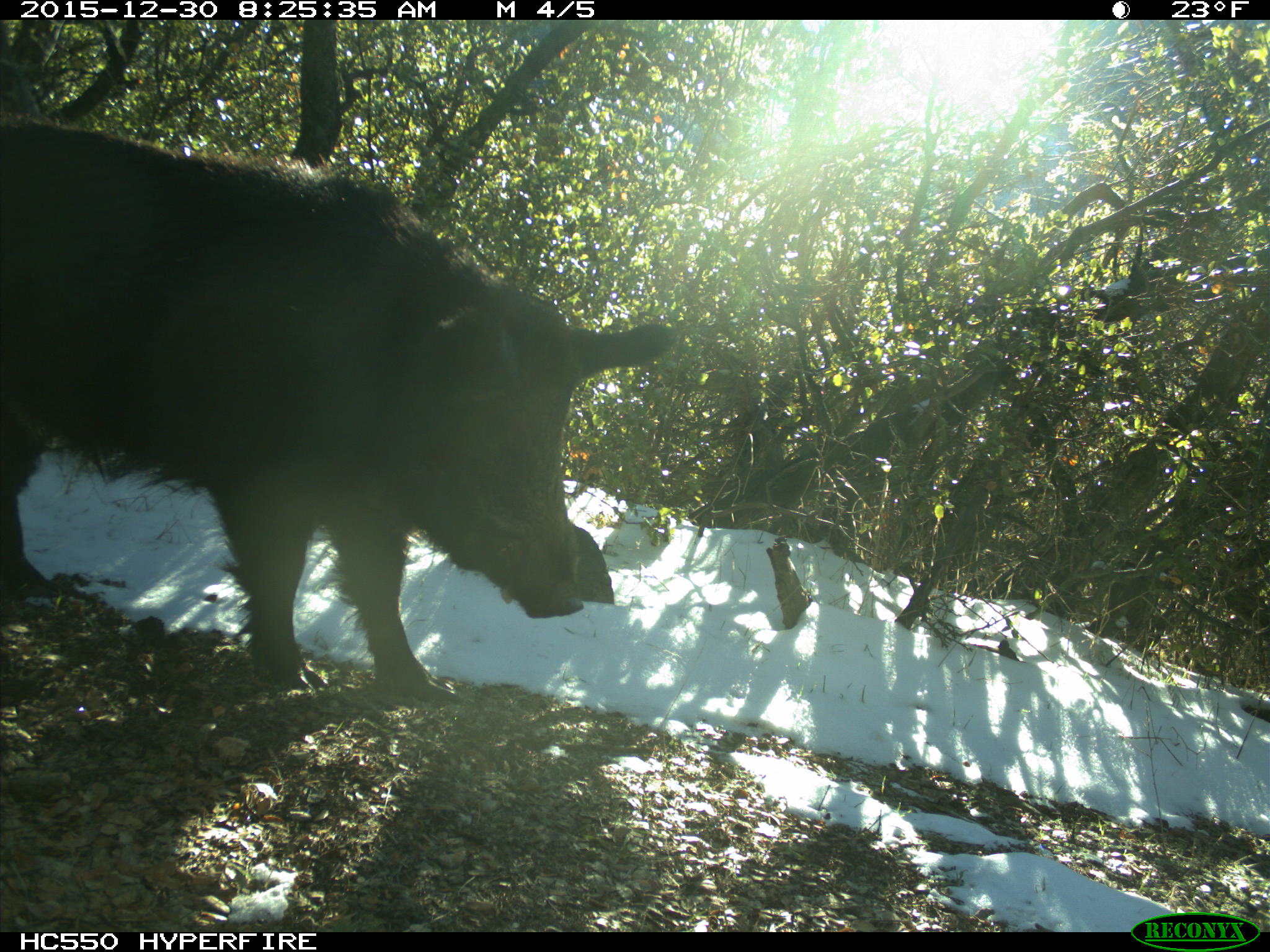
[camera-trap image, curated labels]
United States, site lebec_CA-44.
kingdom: Animalia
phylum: Chordata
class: Mammalia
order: Artiodactyla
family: Suidae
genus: Sus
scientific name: Sus scrofa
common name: wild boar